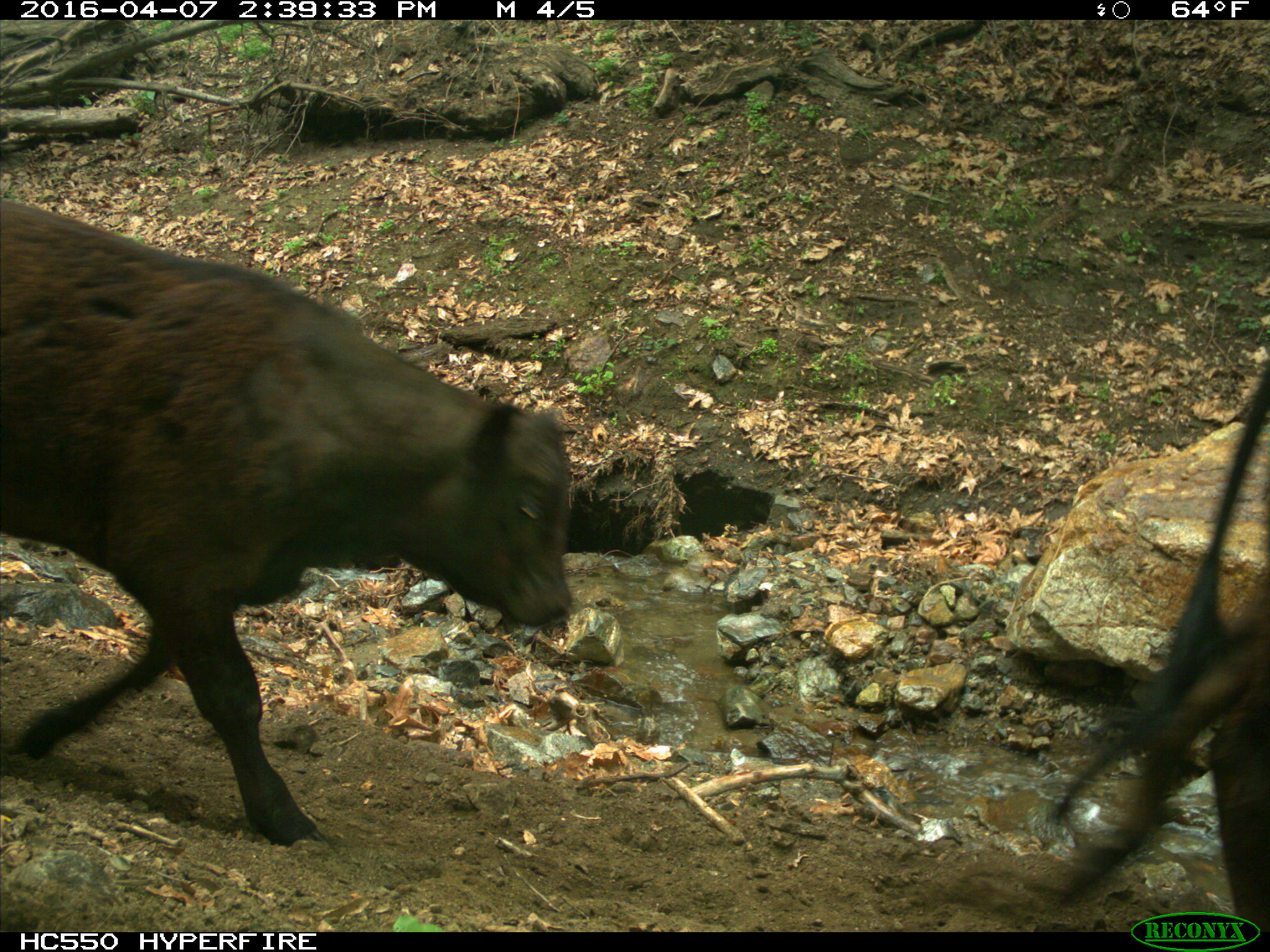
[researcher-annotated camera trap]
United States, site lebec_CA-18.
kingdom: Animalia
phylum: Chordata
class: Mammalia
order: Artiodactyla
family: Bovidae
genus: Bos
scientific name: Bos taurus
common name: domestic cow